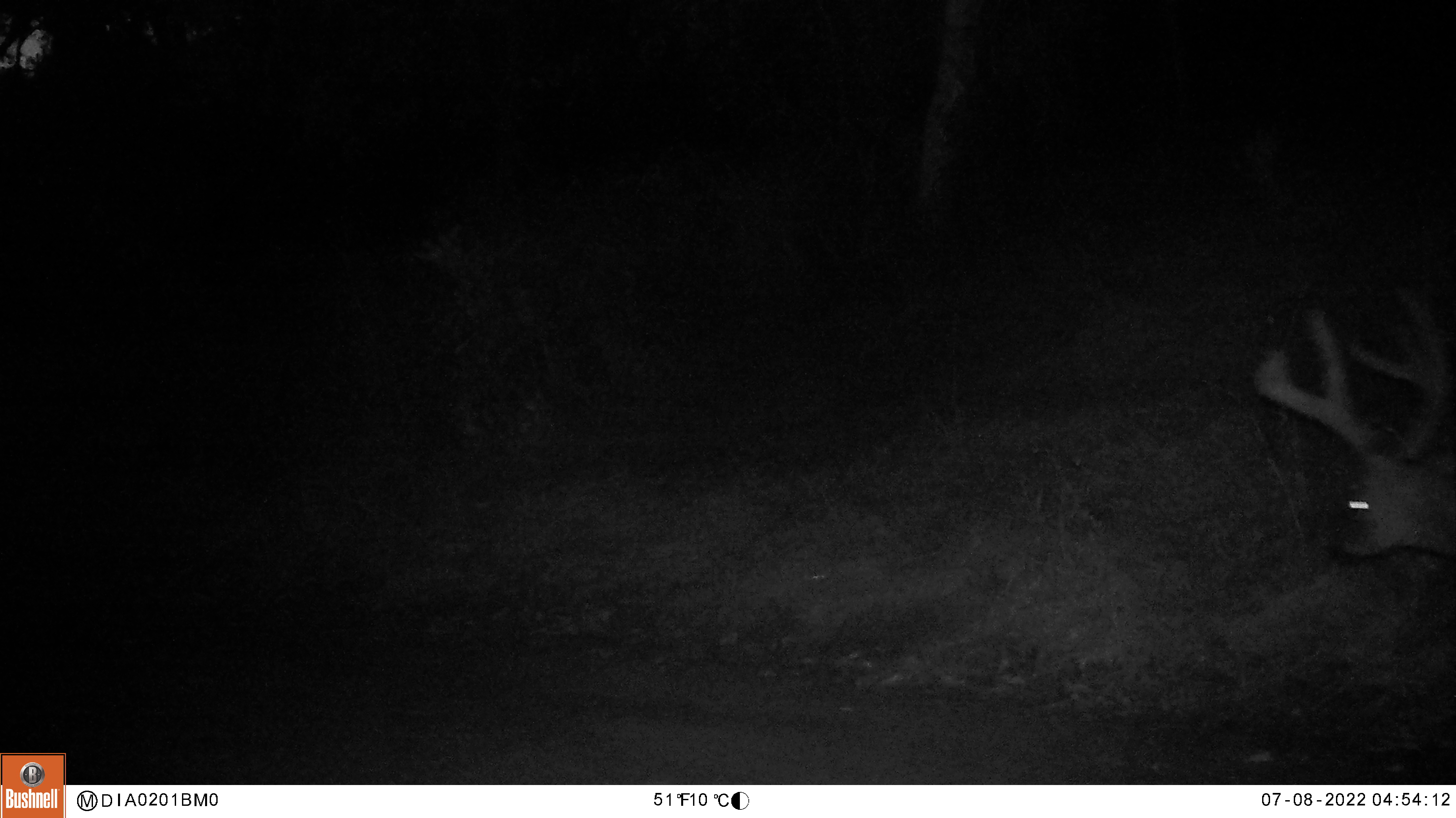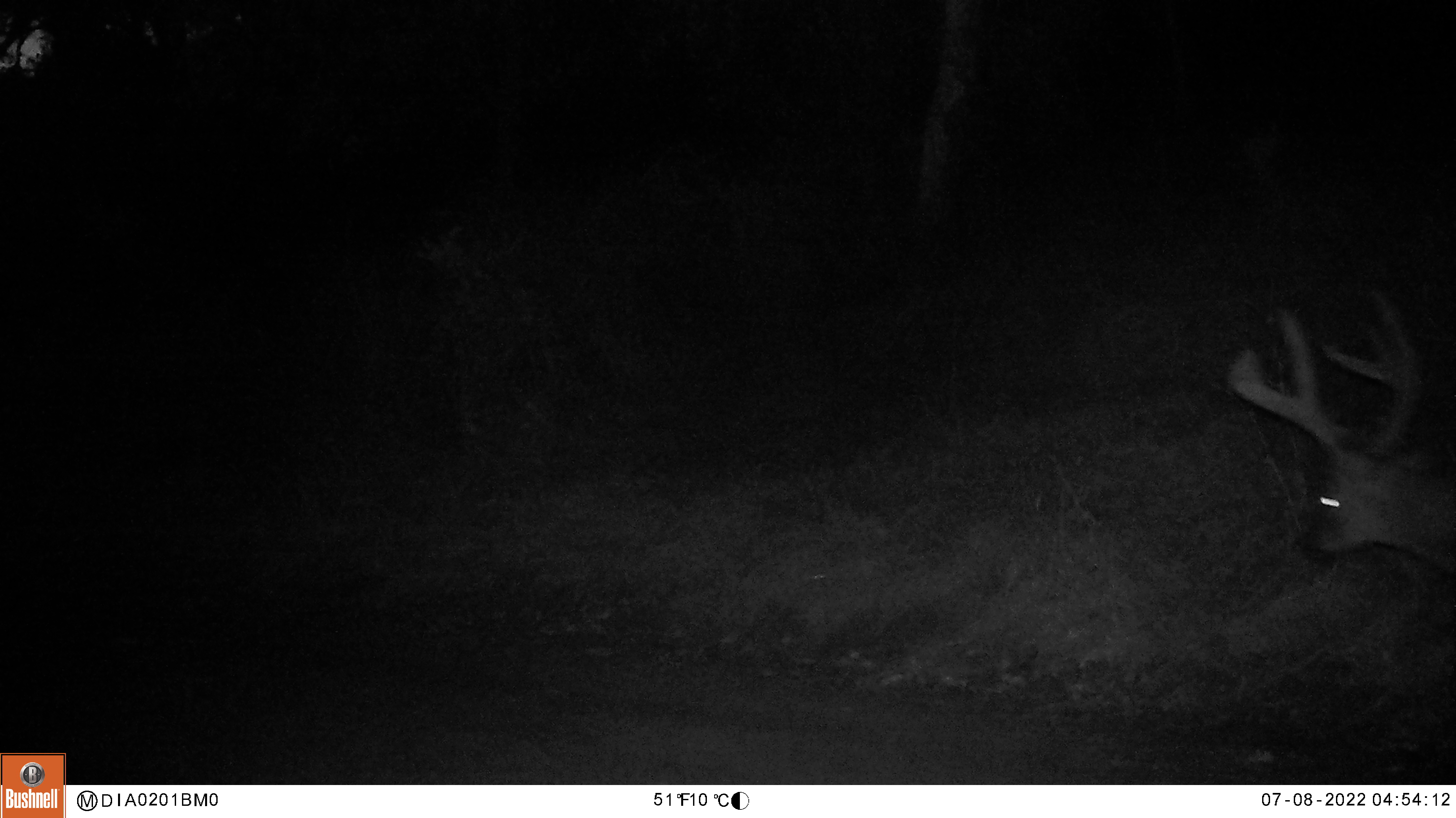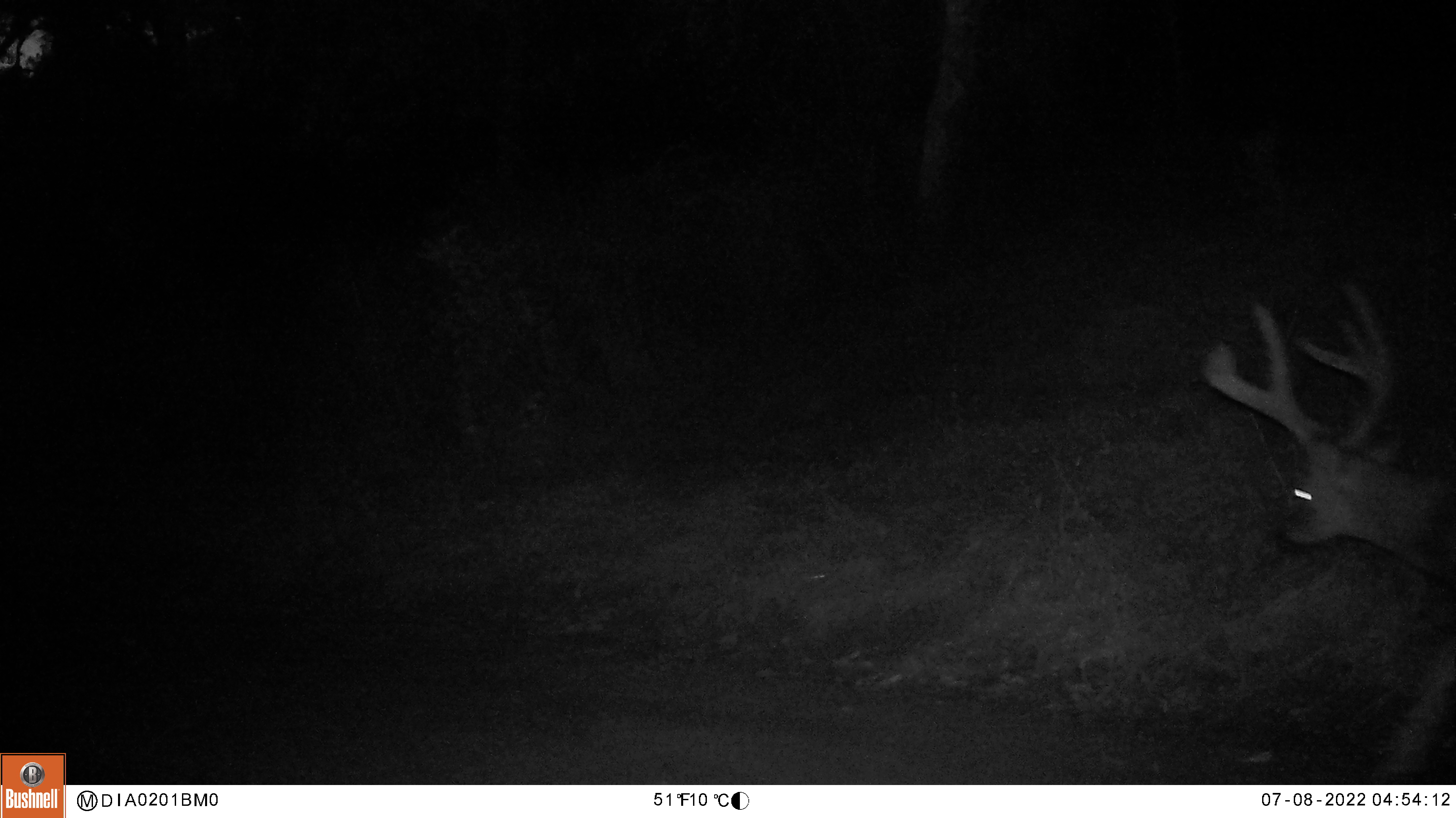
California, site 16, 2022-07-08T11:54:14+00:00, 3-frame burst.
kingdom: Animalia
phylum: Chordata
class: Mammalia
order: Artiodactyla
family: Cervidae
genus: Odocoileus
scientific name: Odocoileus hemionus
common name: mule deer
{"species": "mule deer (Odocoileus hemionus)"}